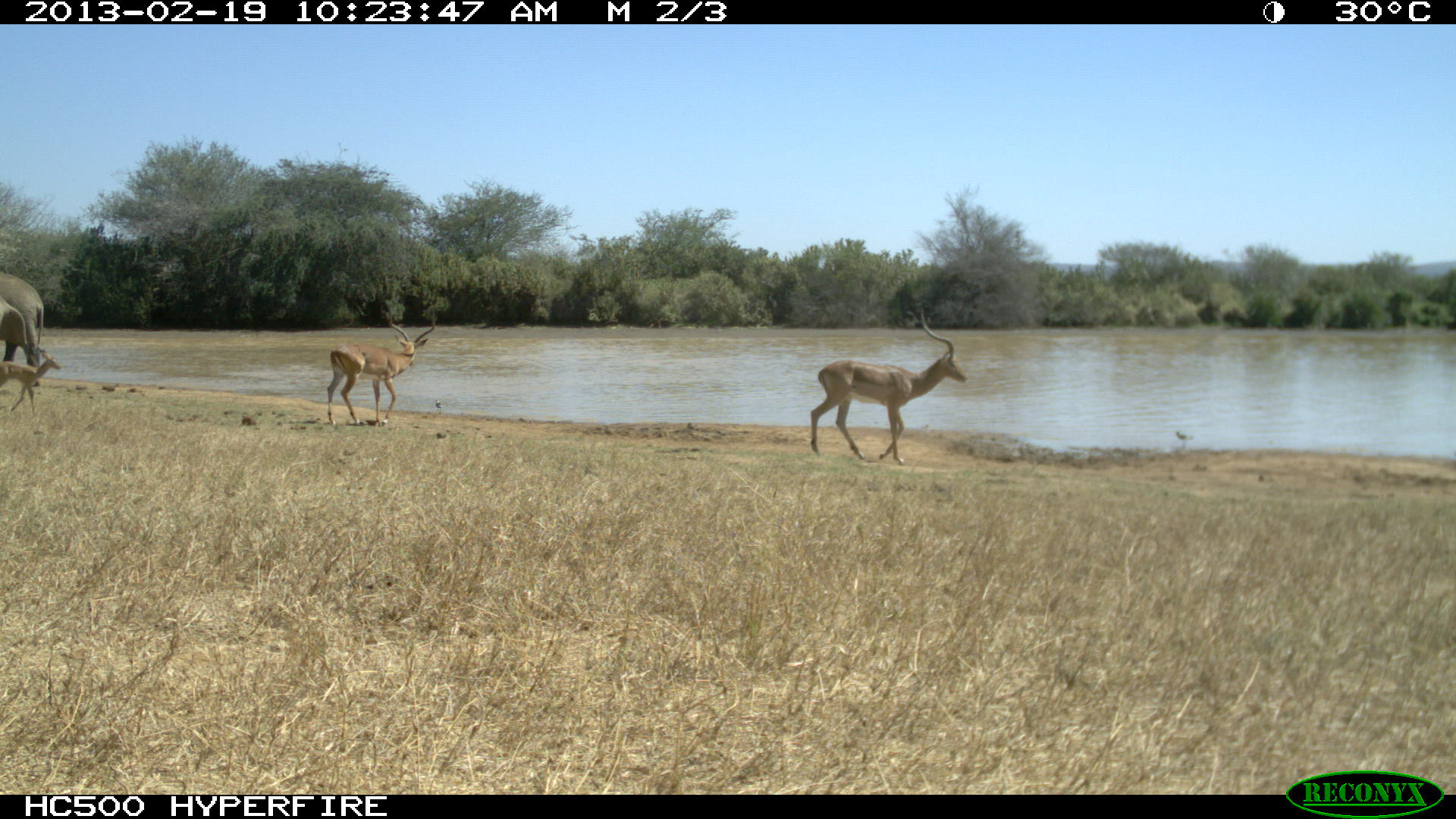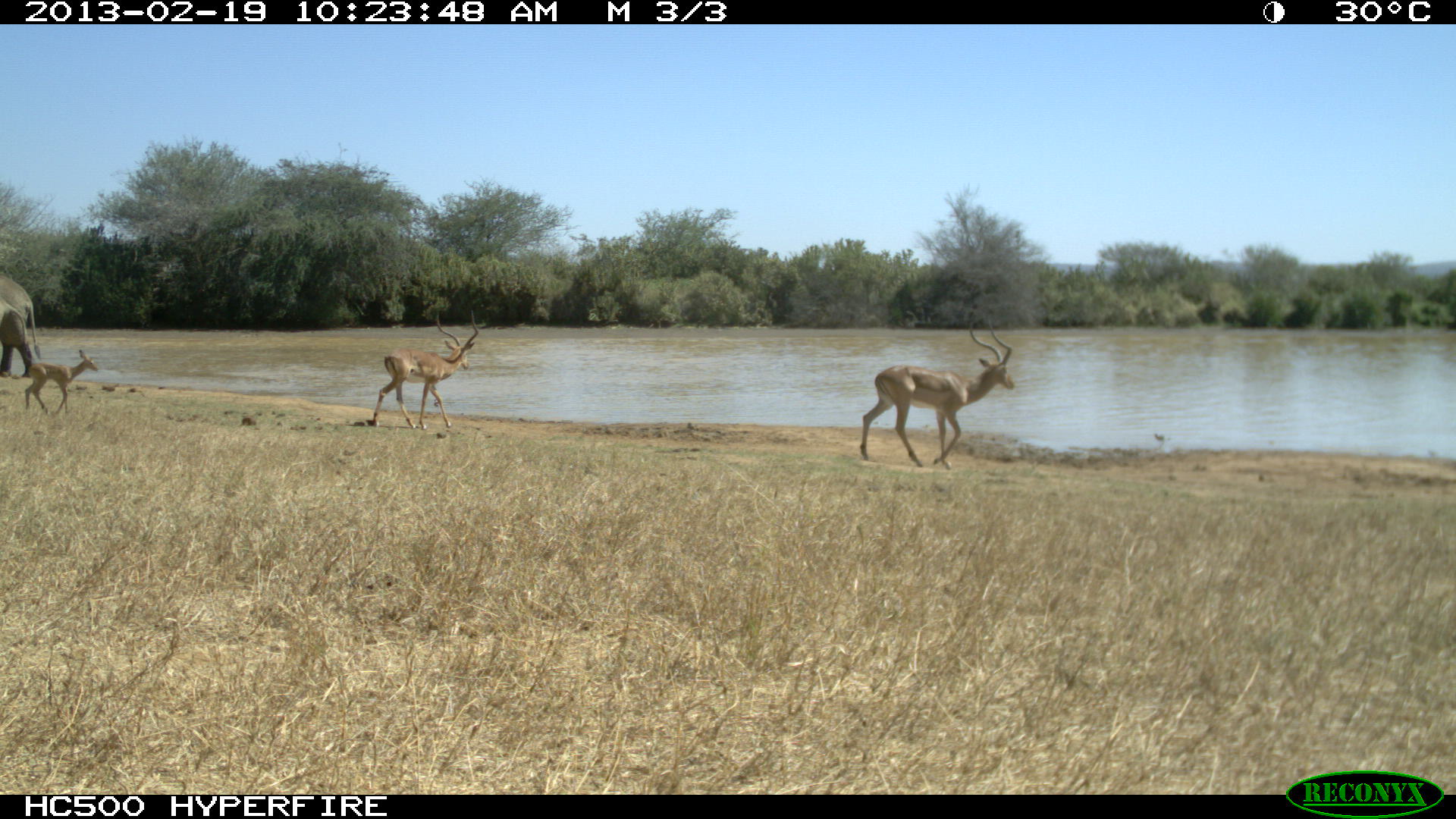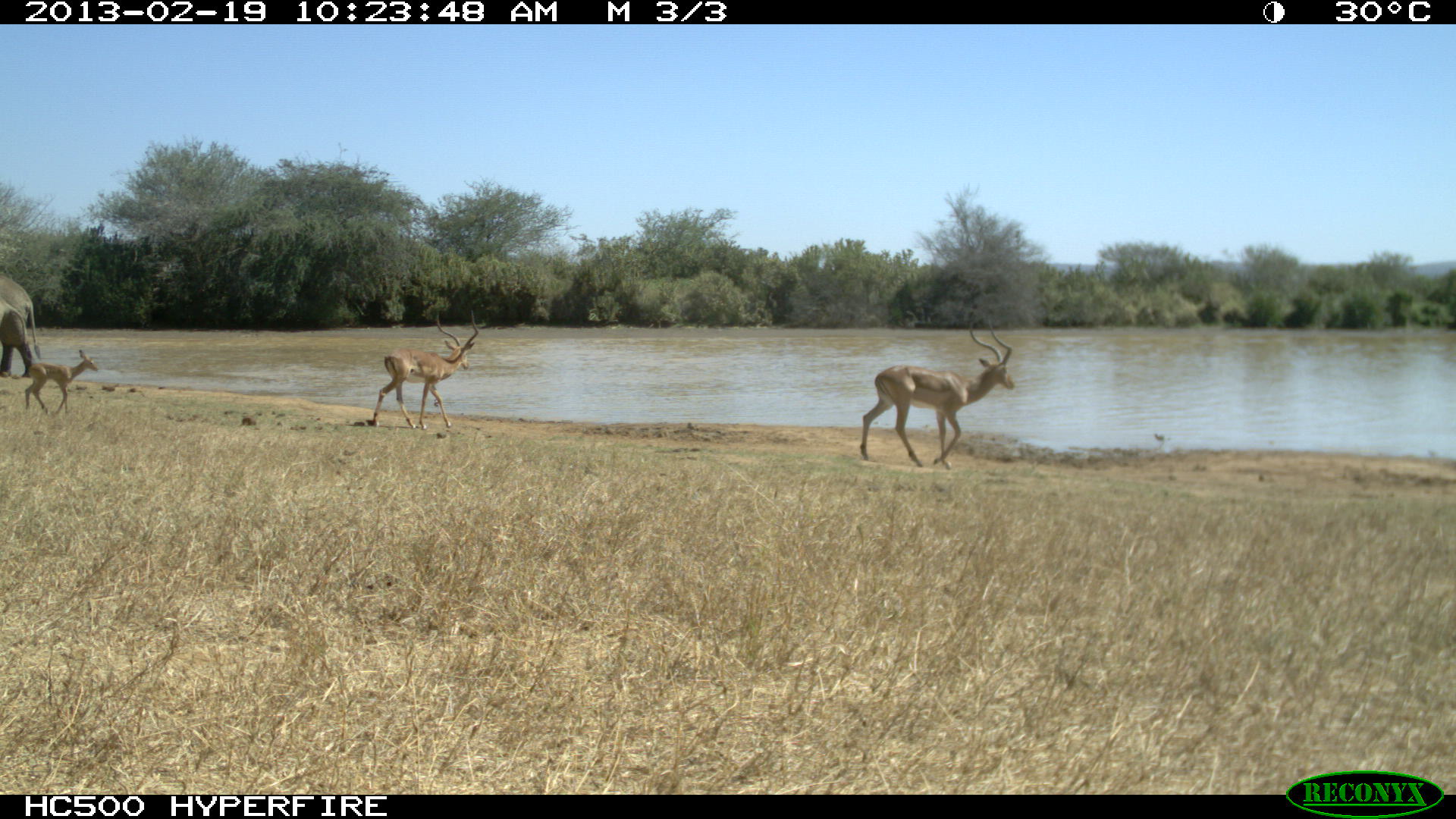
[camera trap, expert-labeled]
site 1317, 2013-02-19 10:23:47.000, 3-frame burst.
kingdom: Animalia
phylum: Chordata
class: Mammalia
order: Artiodactyla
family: Bovidae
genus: Aepyceros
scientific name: Aepyceros melampus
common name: impala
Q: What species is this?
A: Aepyceros melampus (impala).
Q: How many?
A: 3.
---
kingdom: Animalia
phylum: Chordata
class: Mammalia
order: Proboscidea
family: Elephantidae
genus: Loxodonta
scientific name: Loxodonta africana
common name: african bush elephant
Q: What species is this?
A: Loxodonta africana (african bush elephant).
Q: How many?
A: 2.